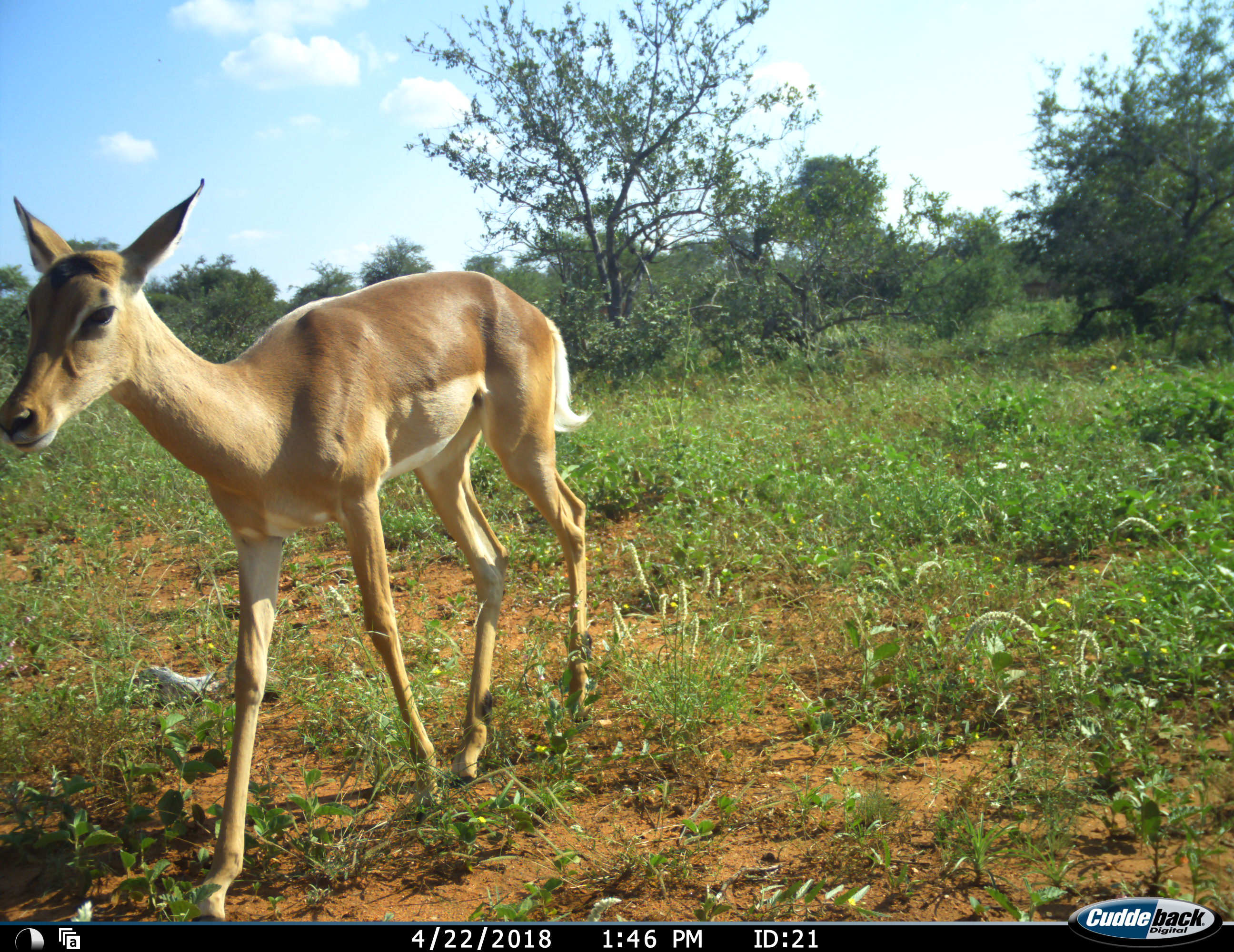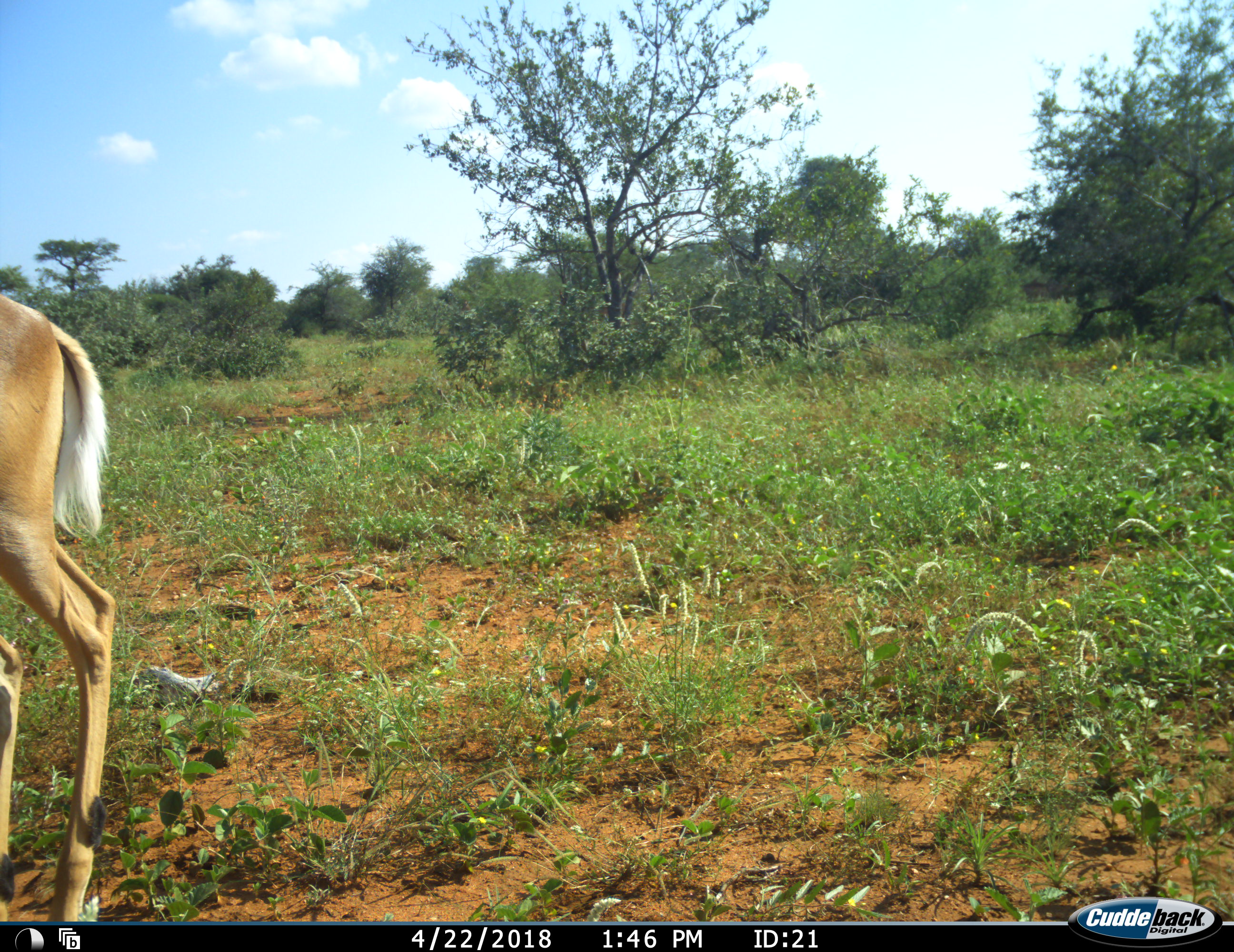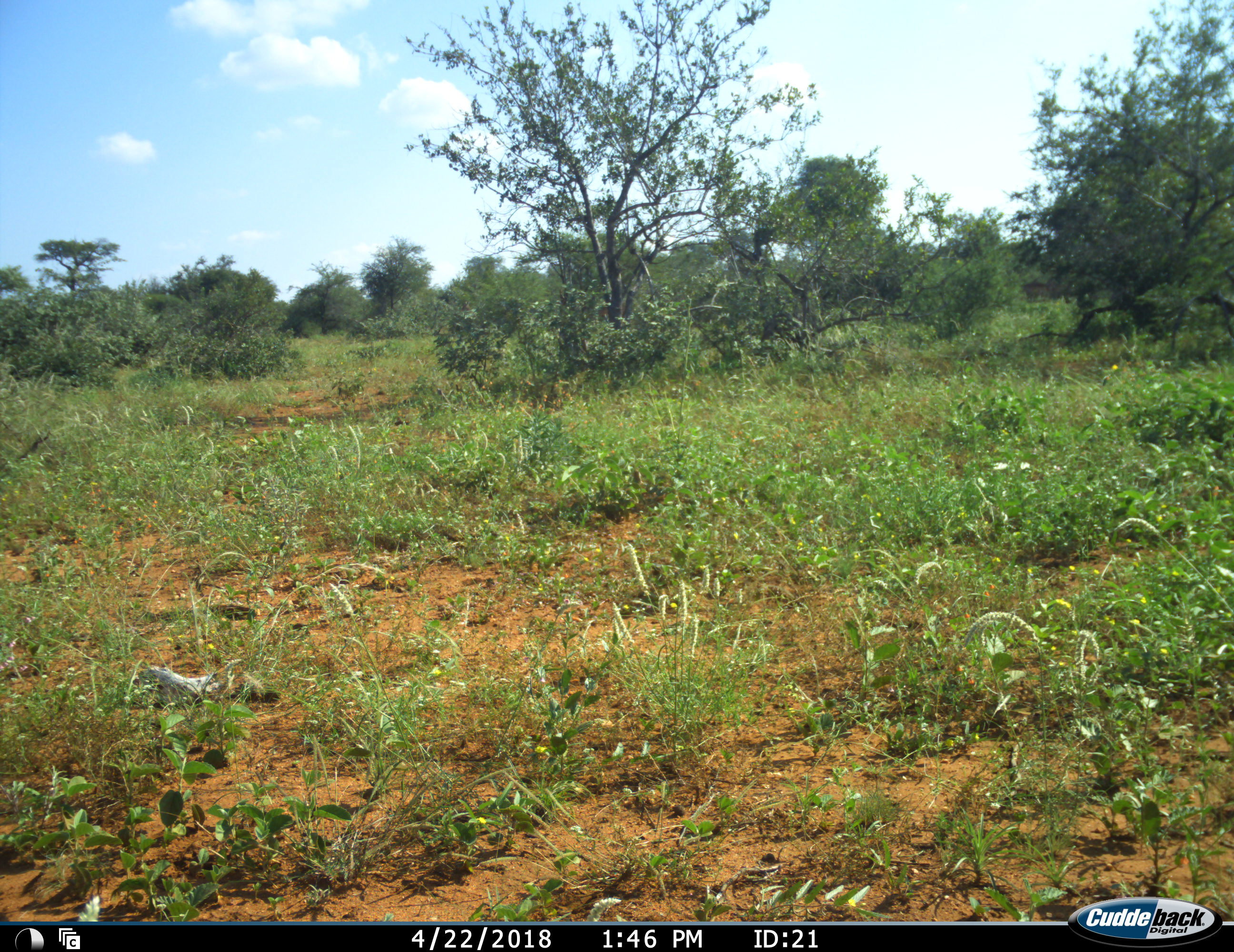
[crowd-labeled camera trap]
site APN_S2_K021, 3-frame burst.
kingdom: Animalia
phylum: Chordata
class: Mammalia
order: Artiodactyla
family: Bovidae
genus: Aepyceros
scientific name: Aepyceros melampus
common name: impala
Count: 1.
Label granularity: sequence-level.